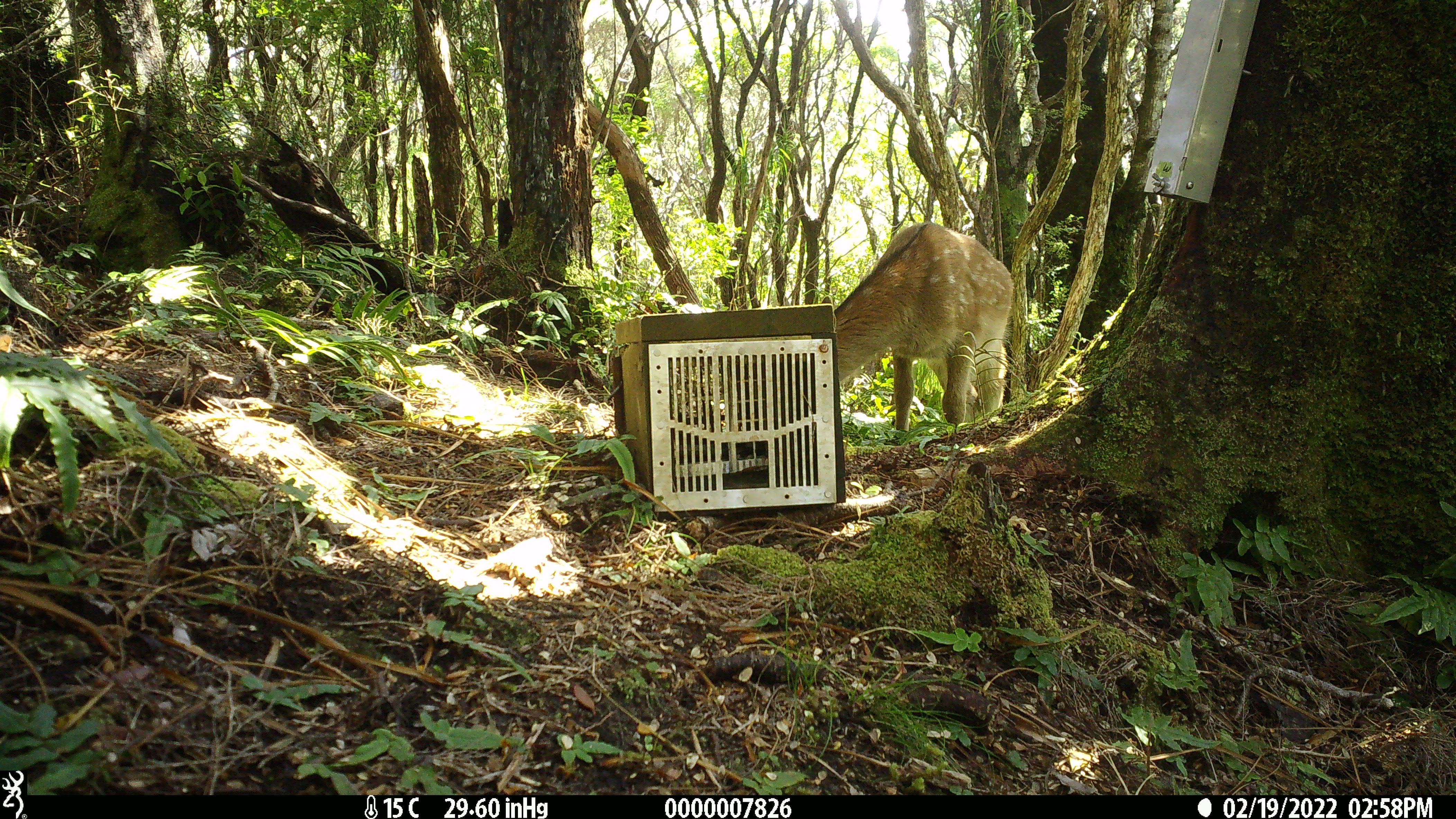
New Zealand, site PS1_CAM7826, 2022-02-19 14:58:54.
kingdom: Animalia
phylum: Chordata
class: Mammalia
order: Artiodactyla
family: Cervidae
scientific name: Cervidae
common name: deer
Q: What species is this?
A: Deer (Cervidae).